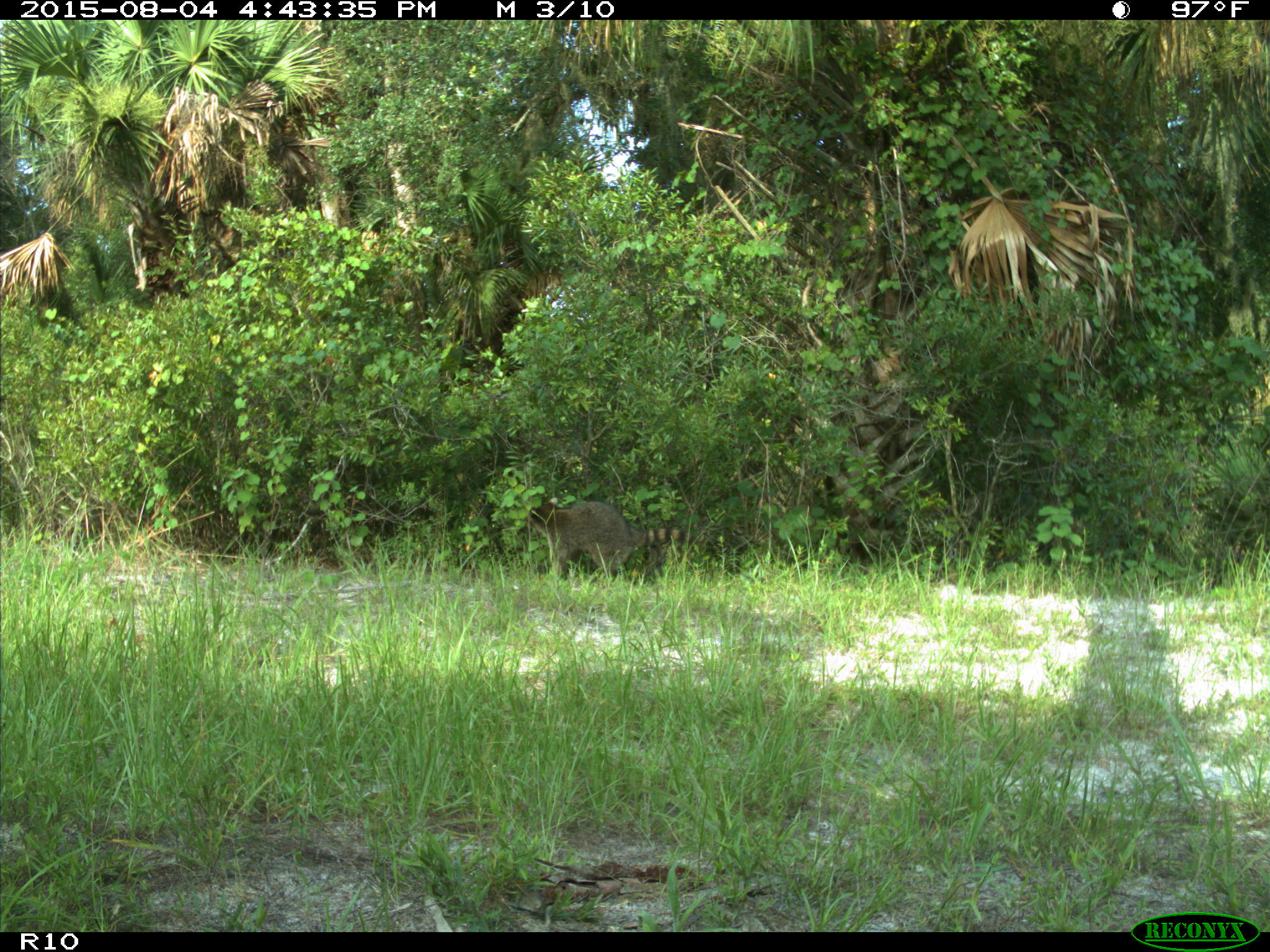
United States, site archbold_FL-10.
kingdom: Animalia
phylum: Chordata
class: Mammalia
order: Carnivora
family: Procyonidae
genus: Procyon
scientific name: Procyon lotor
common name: common raccoon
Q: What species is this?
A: Procyon lotor (common raccoon).